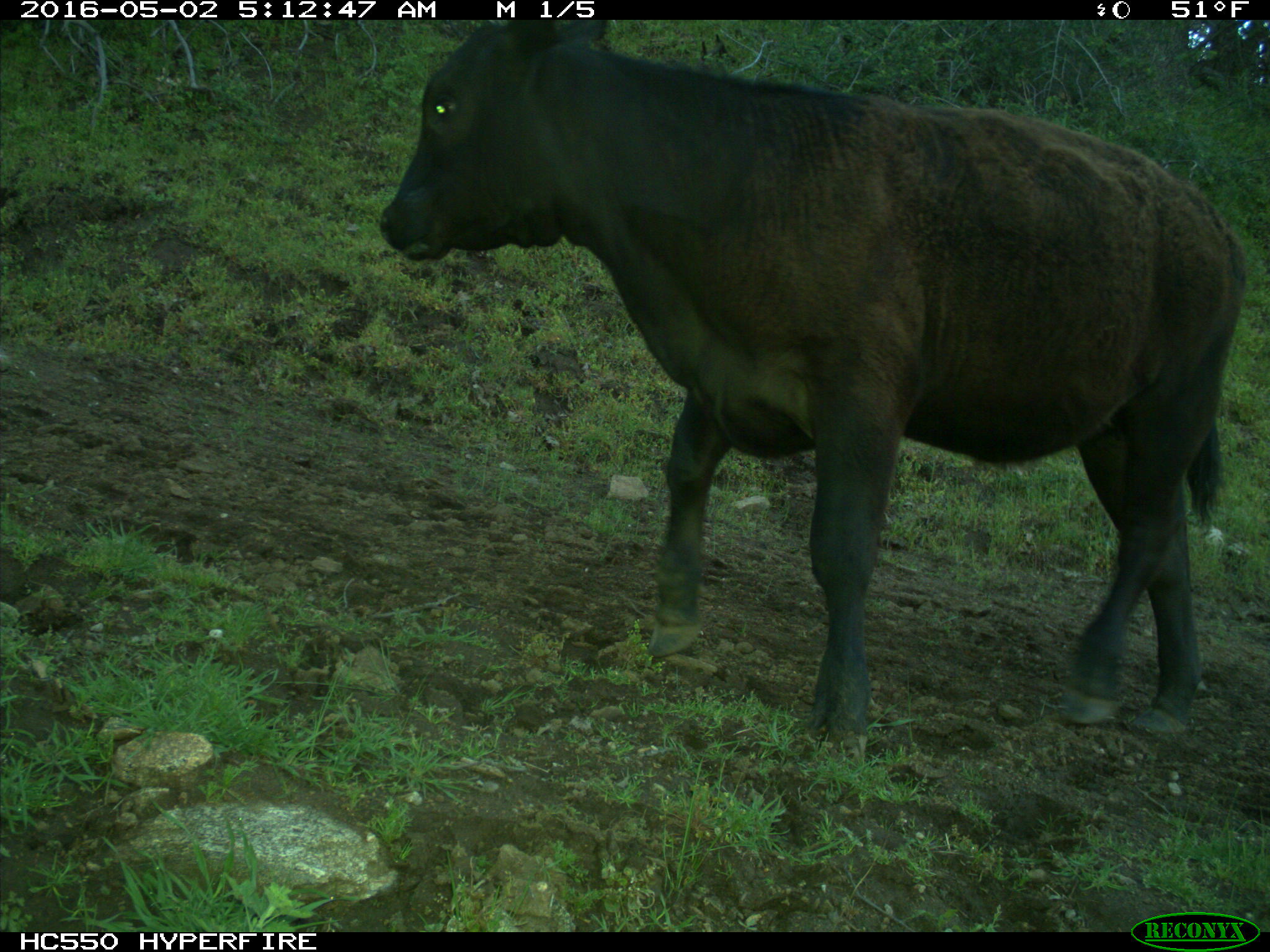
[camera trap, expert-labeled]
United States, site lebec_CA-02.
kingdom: Animalia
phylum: Chordata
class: Mammalia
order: Artiodactyla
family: Bovidae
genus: Bos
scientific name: Bos taurus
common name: domestic cow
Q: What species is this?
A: Bos taurus (domestic cow).